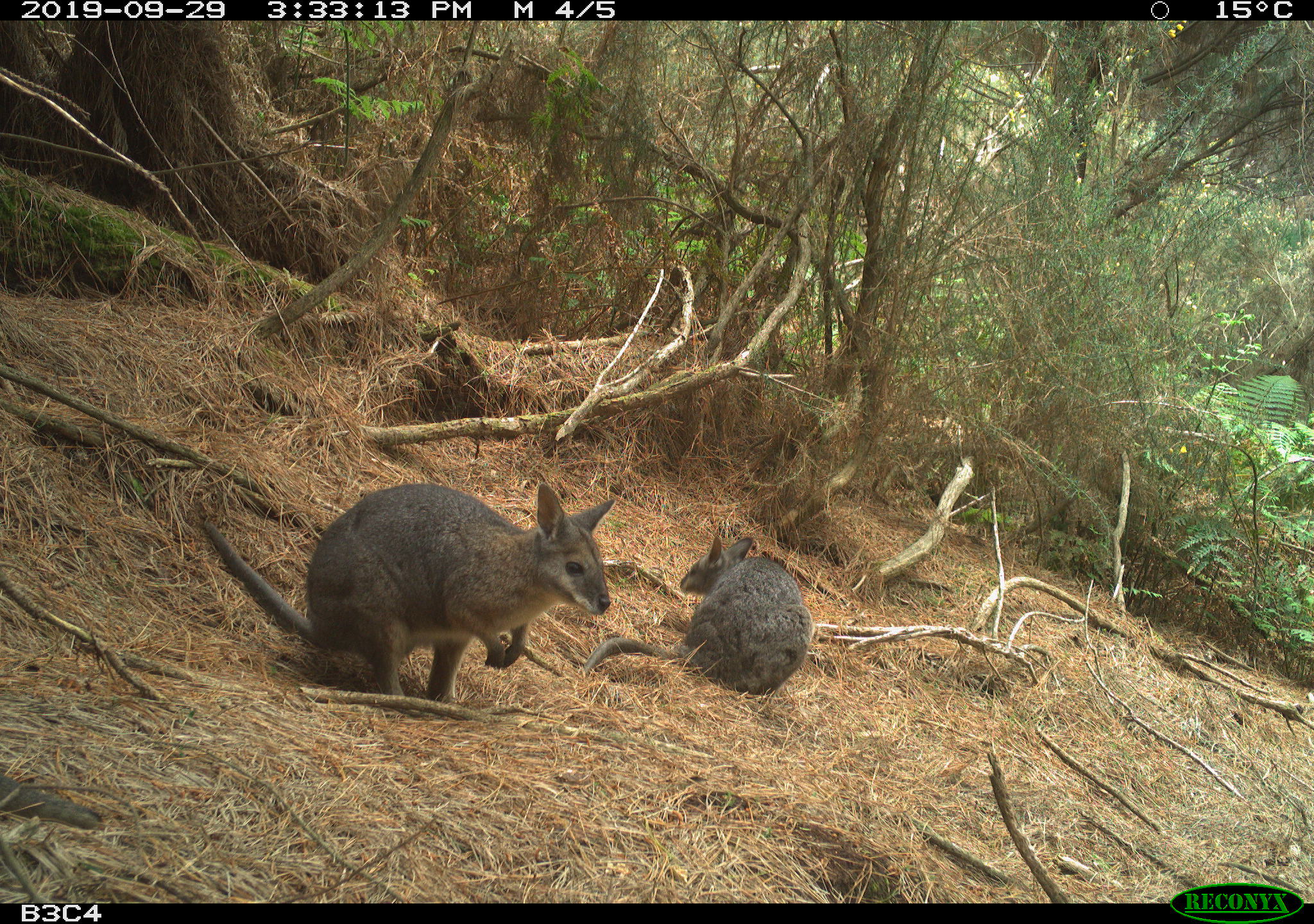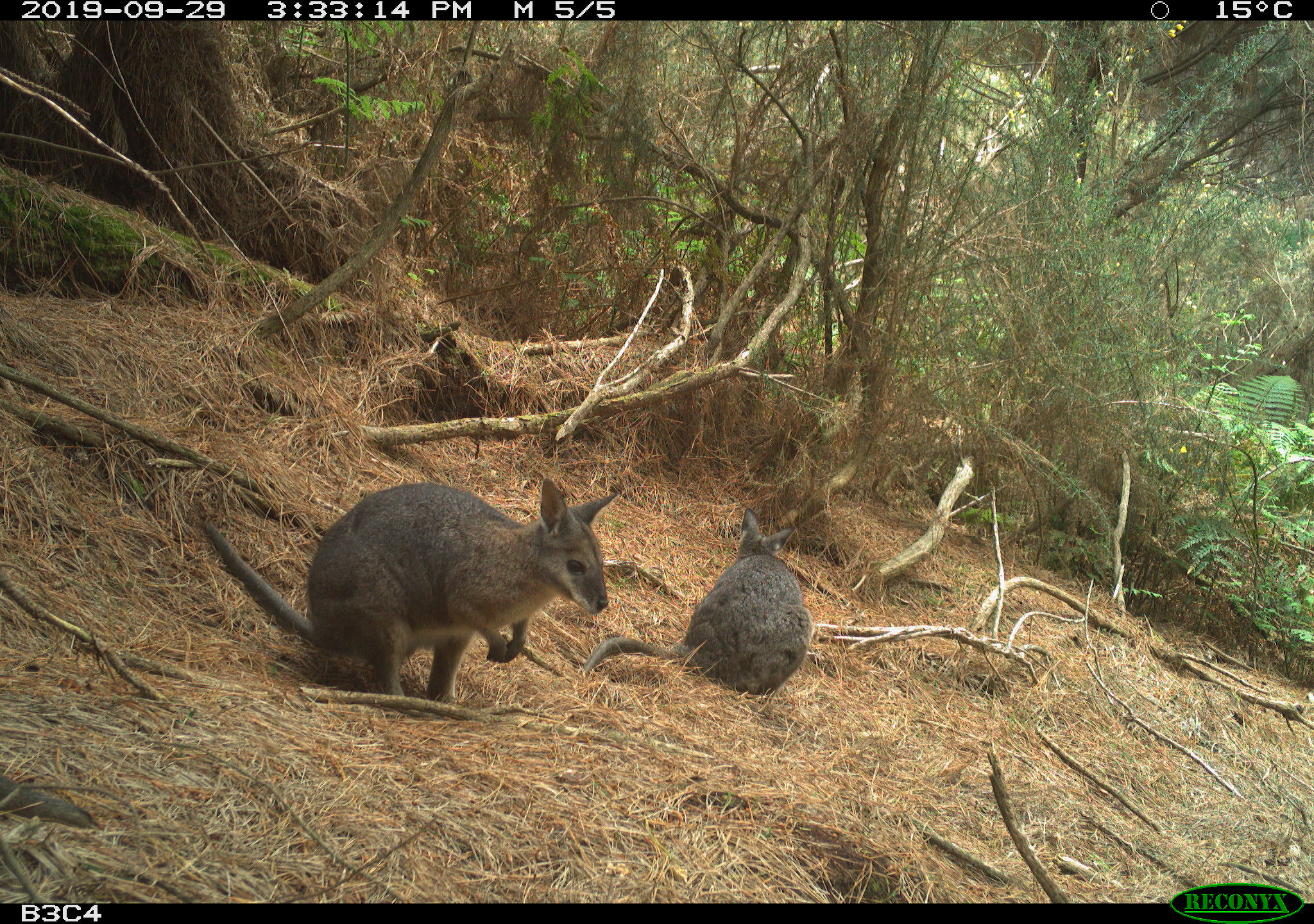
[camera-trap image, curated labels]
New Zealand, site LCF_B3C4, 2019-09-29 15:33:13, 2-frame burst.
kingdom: Animalia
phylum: Chordata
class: Mammalia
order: Diprotodontia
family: Macropodidae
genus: Notamacropus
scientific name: Notamacropus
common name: wallaby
Wallaby (Notamacropus).